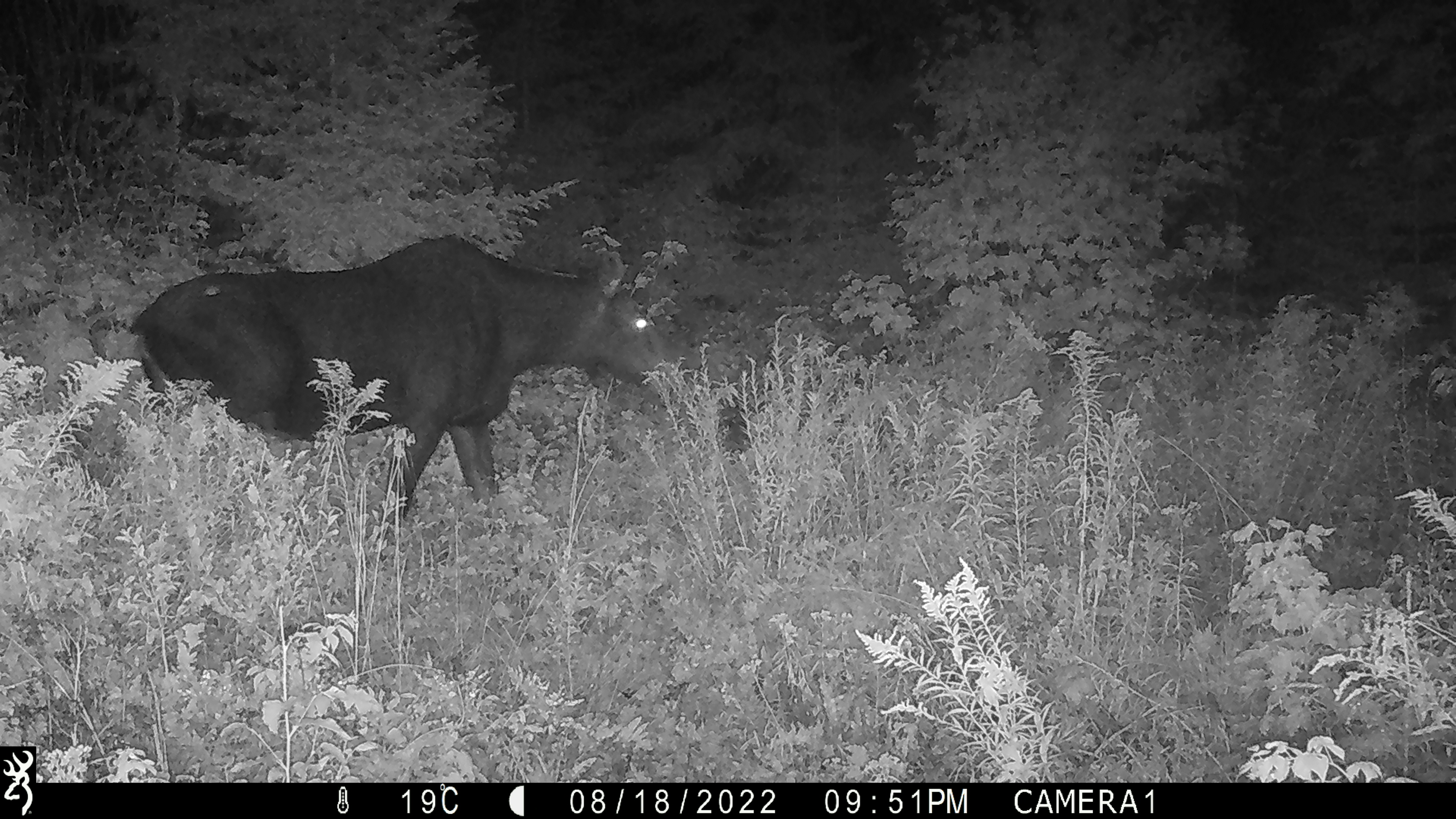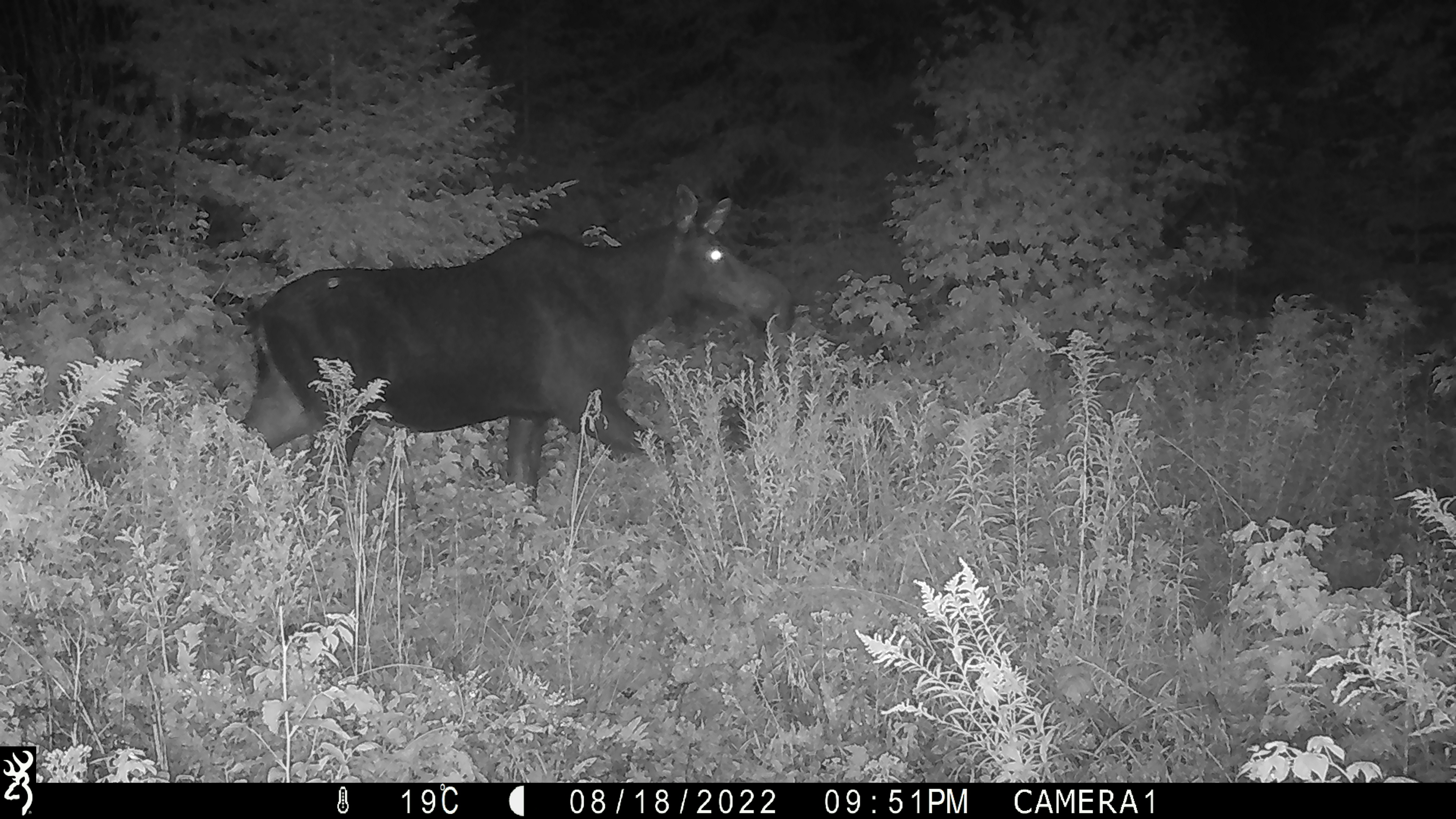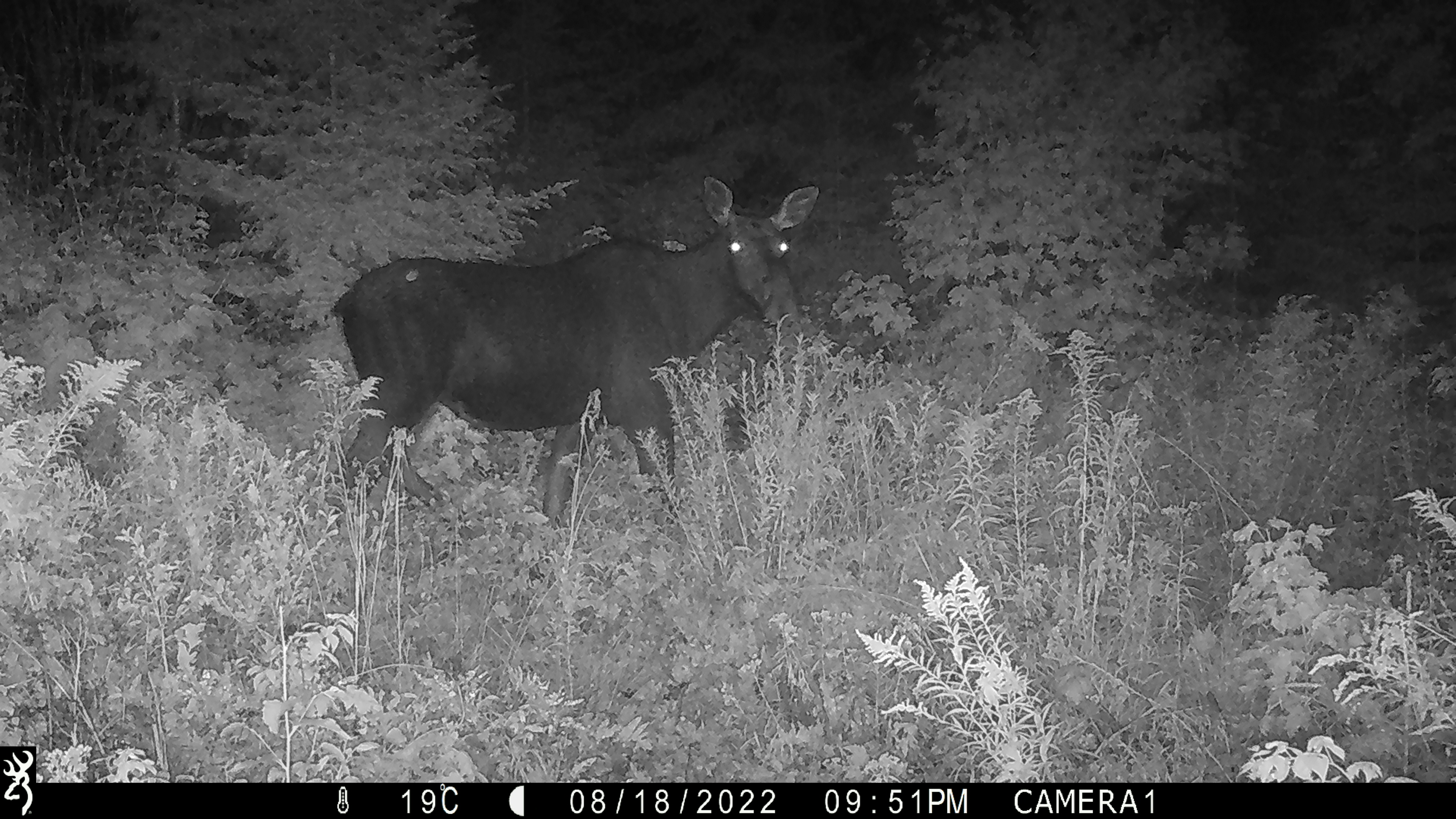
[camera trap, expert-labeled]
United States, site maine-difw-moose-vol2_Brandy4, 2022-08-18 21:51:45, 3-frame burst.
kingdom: Animalia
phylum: Chordata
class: Mammalia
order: Artiodactyla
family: Cervidae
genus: Alces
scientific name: Alces alces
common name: moose